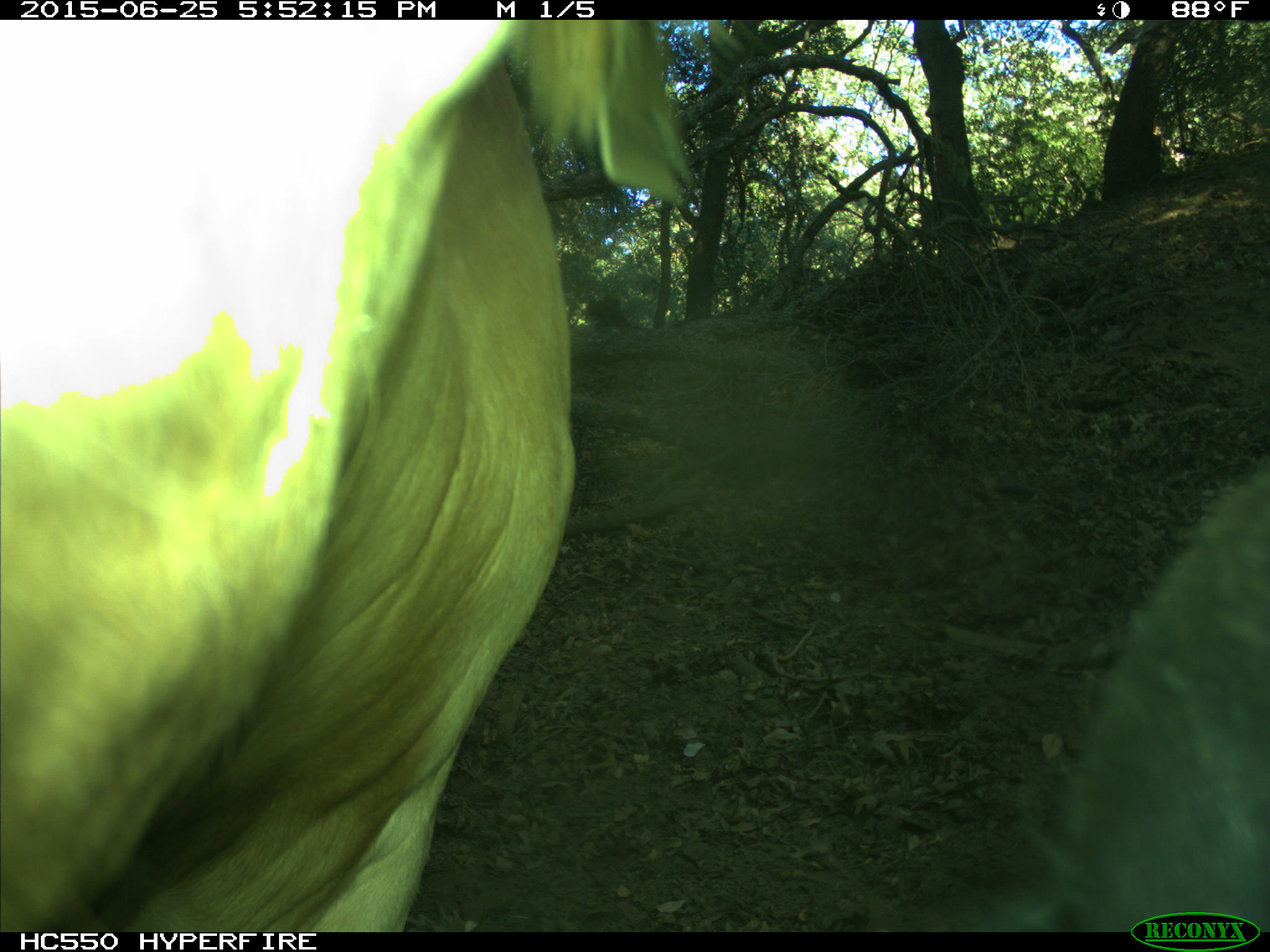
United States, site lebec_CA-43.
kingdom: Animalia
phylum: Chordata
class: Mammalia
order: Artiodactyla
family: Bovidae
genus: Bos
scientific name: Bos taurus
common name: domestic cow